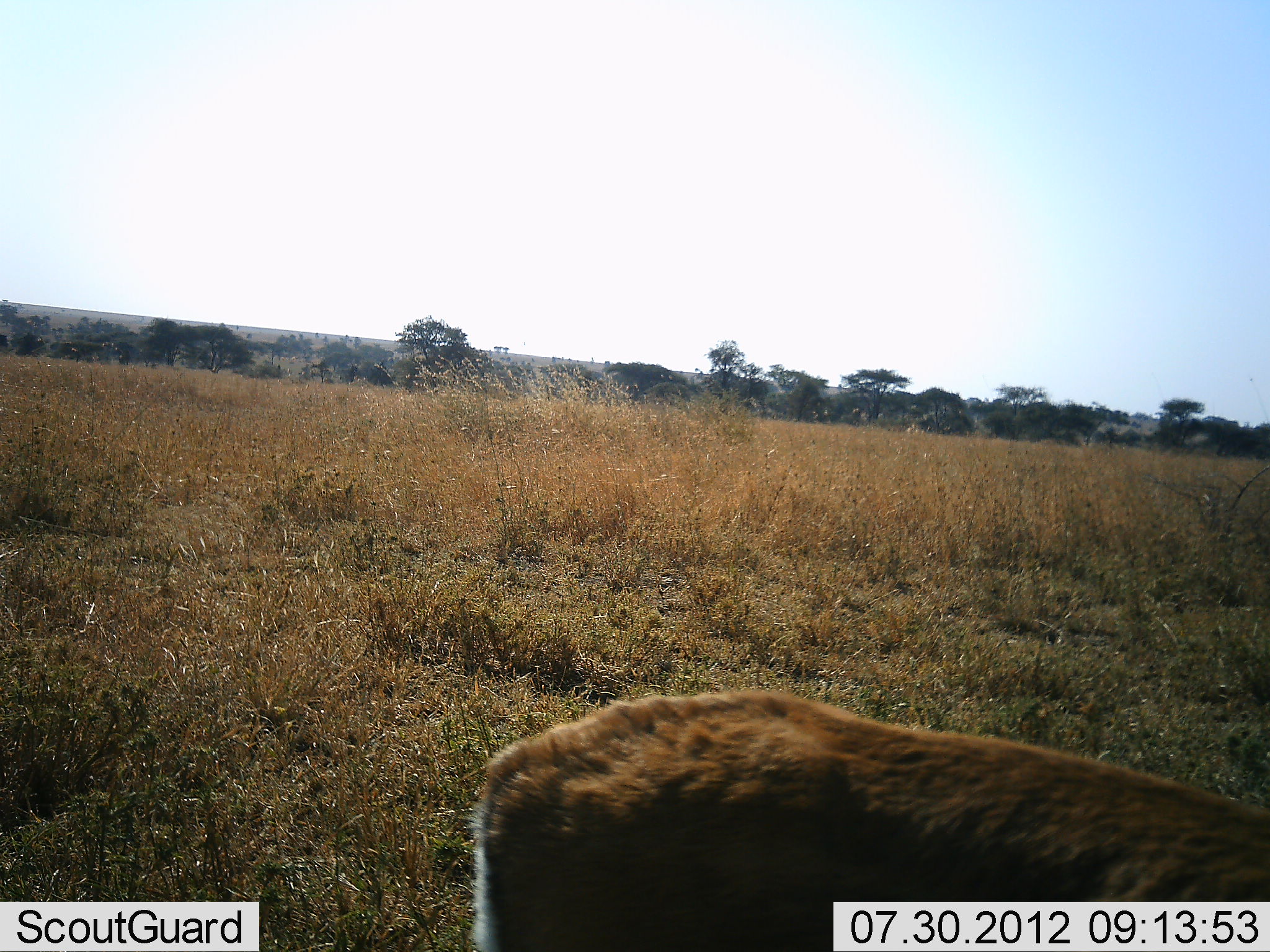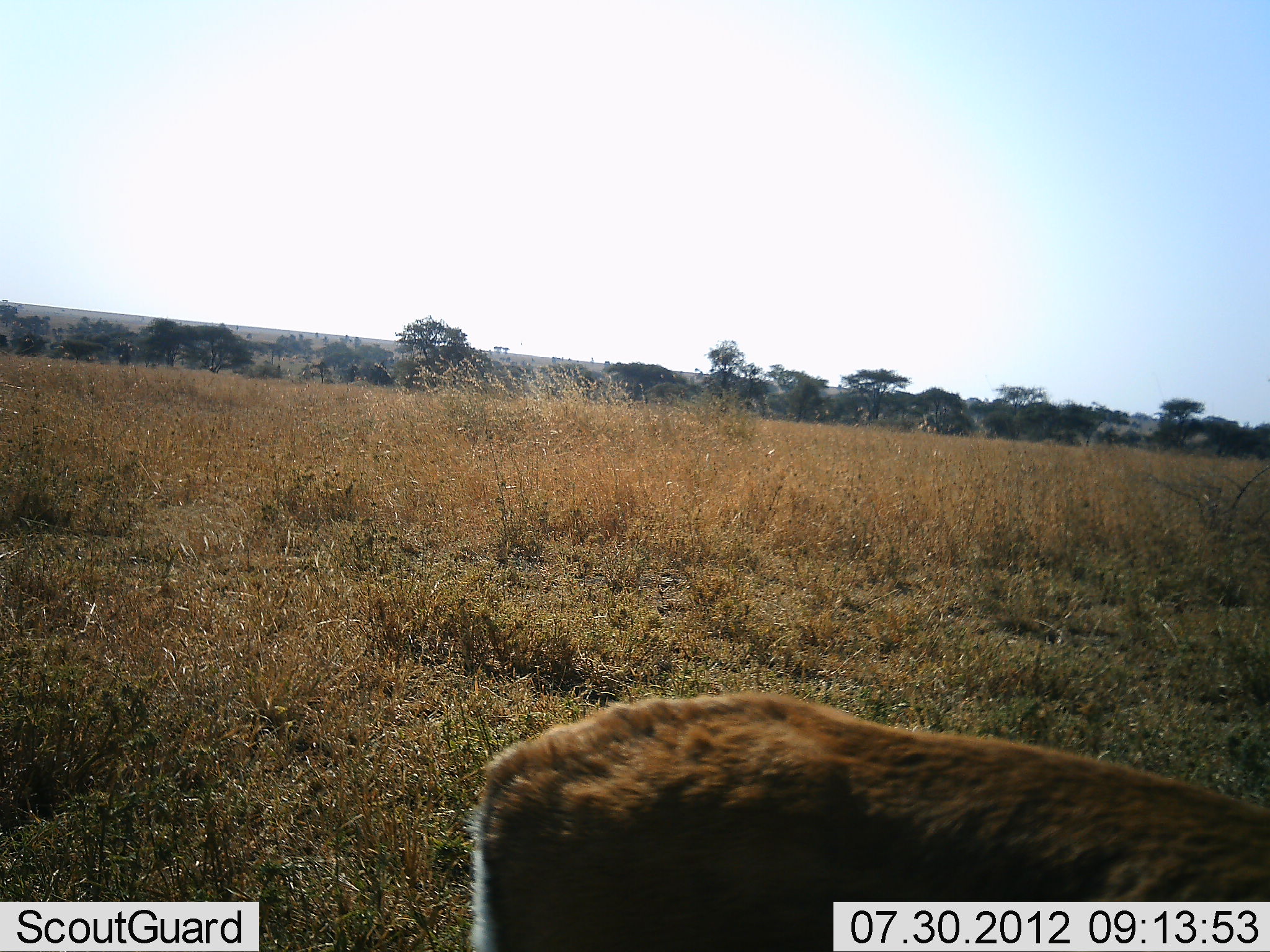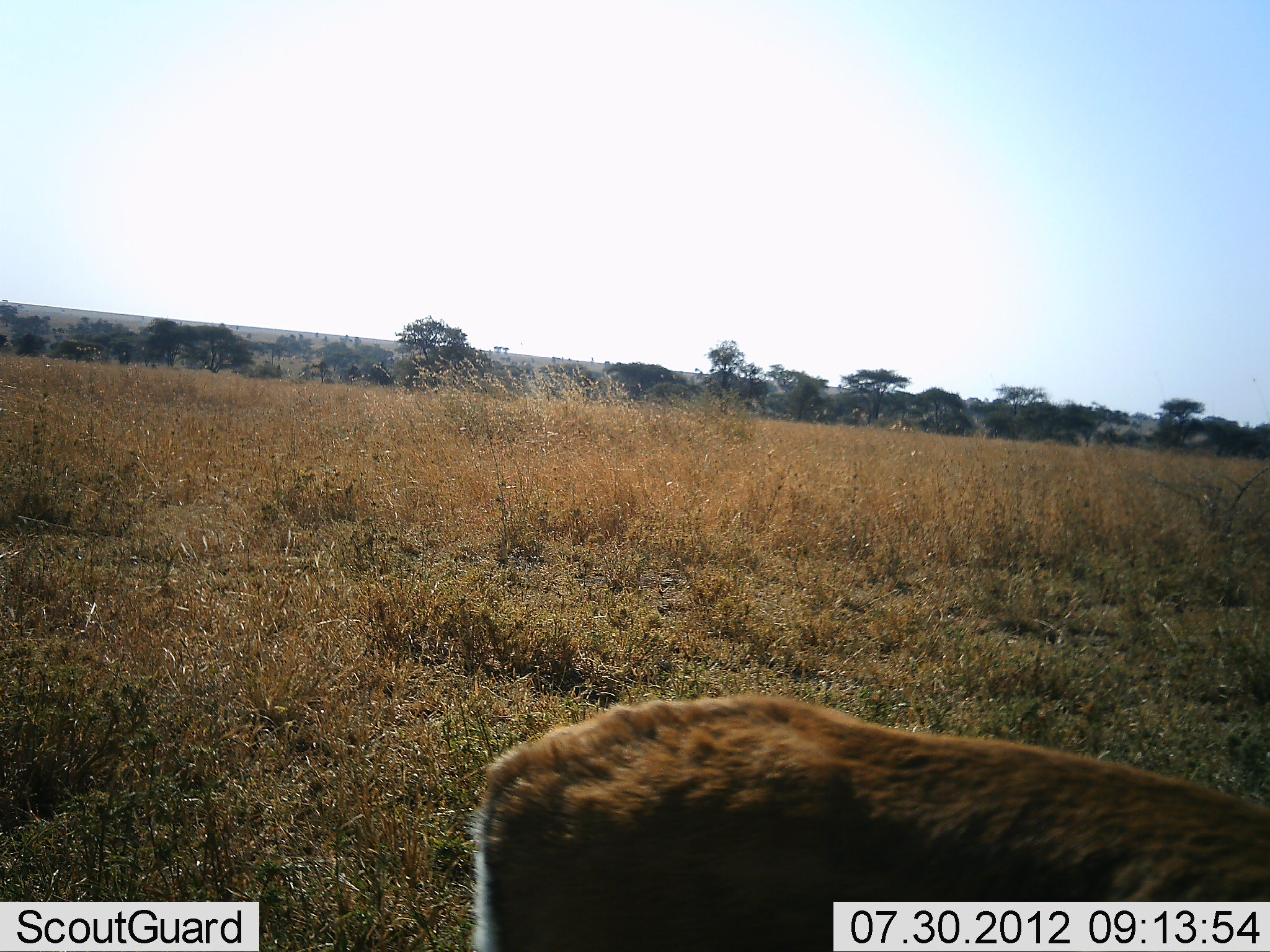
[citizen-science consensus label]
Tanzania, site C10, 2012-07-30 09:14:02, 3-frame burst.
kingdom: Animalia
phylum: Chordata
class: Mammalia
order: Artiodactyla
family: Bovidae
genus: Eudorcas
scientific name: Eudorcas thomsonii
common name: thomson's gazelle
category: gazellethomsons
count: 1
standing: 100%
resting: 0%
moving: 0%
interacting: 0%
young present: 0%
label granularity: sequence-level